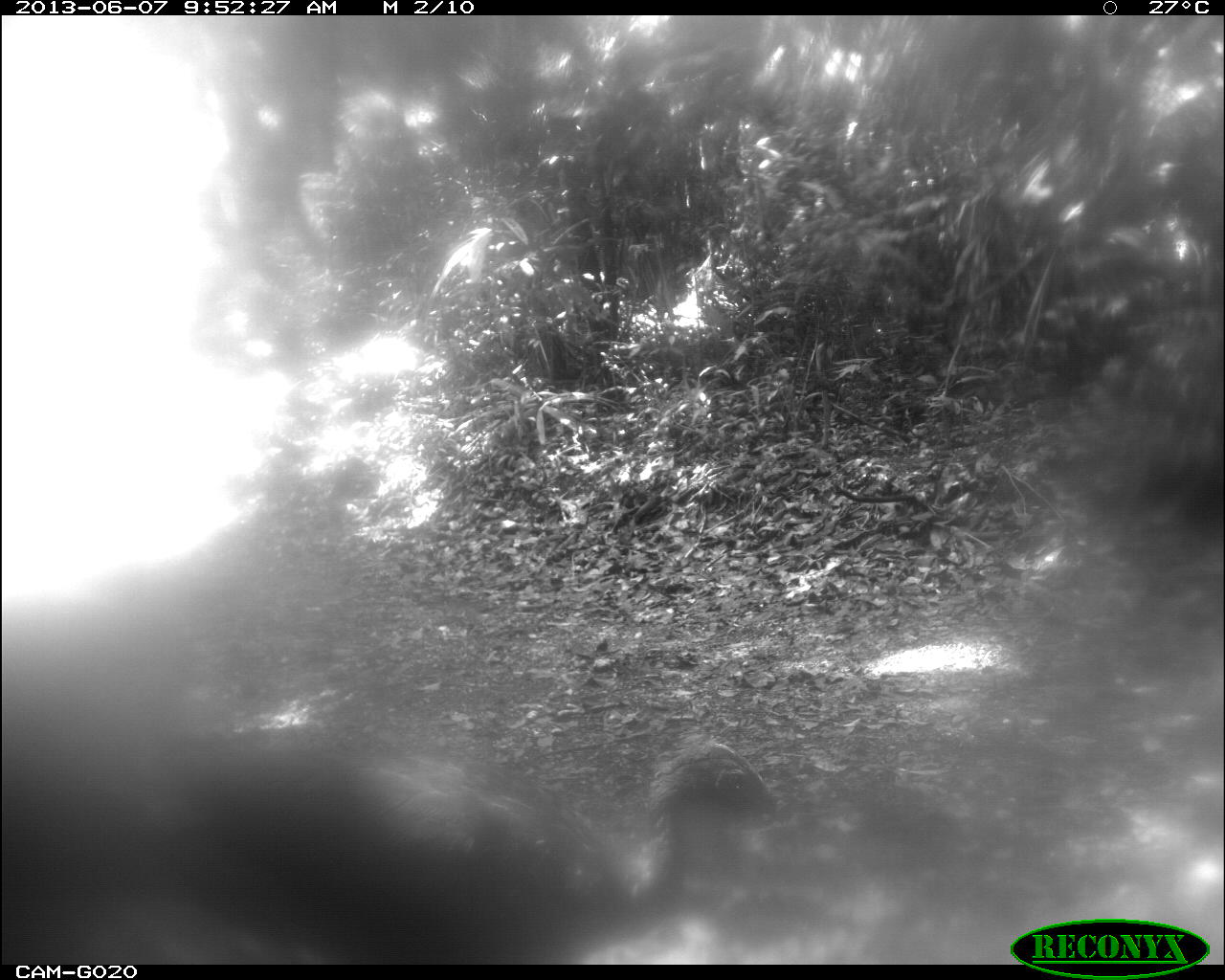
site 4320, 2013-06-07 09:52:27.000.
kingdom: Animalia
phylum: Chordata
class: Aves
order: Galliformes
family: Cracidae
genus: Penelope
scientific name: Penelope purpurascens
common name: crested guan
Penelope purpurascens (crested guan), count 1.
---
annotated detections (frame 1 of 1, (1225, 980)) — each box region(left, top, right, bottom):
penelope purpurascens: region(0, 741, 783, 963)